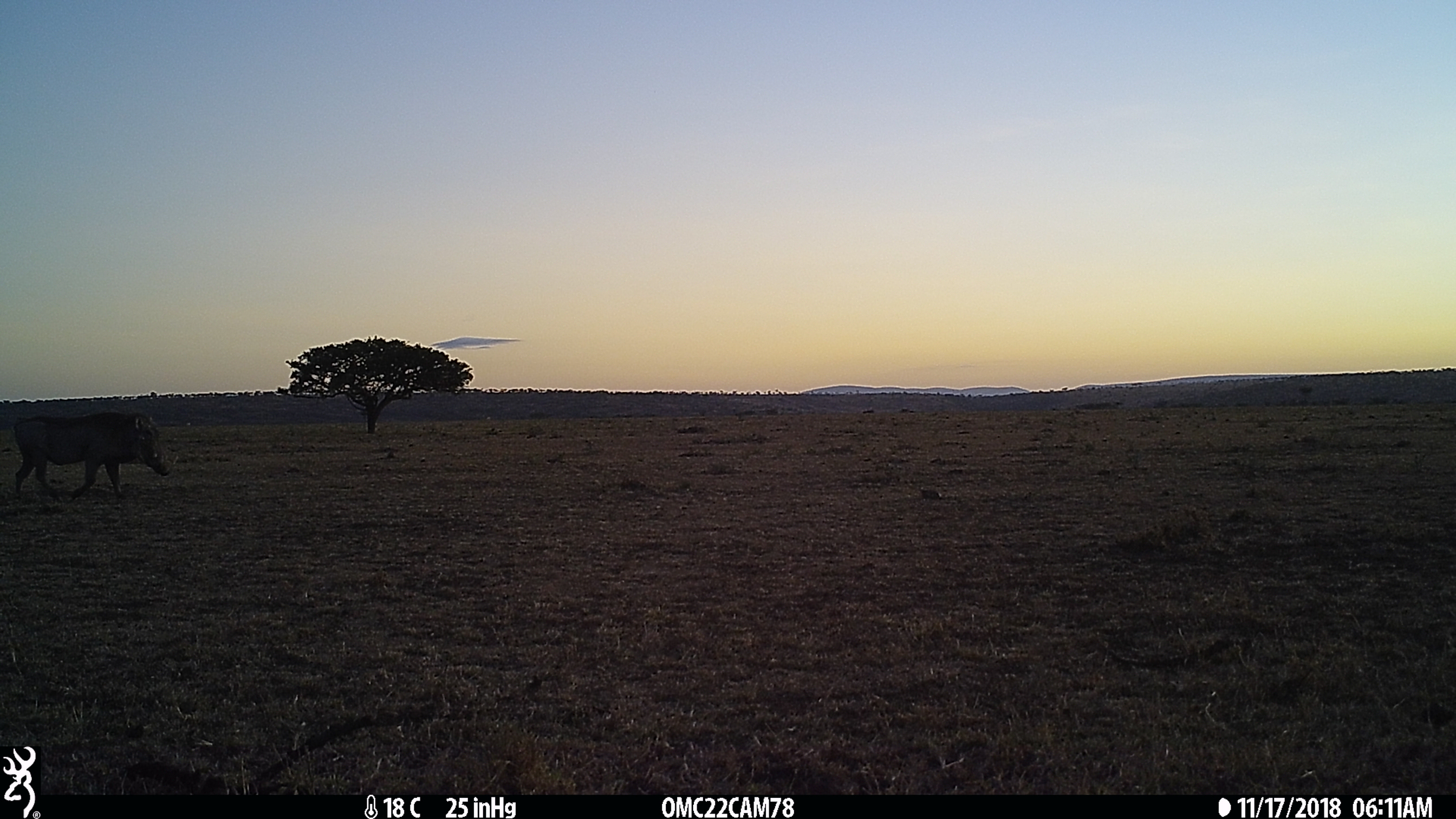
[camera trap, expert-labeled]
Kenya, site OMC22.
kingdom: Animalia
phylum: Chordata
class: Mammalia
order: Artiodactyla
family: Suidae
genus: Phacochoerus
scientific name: Phacochoerus africanus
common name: common warthog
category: warthog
Warthog (common warthog) (Phacochoerus africanus).